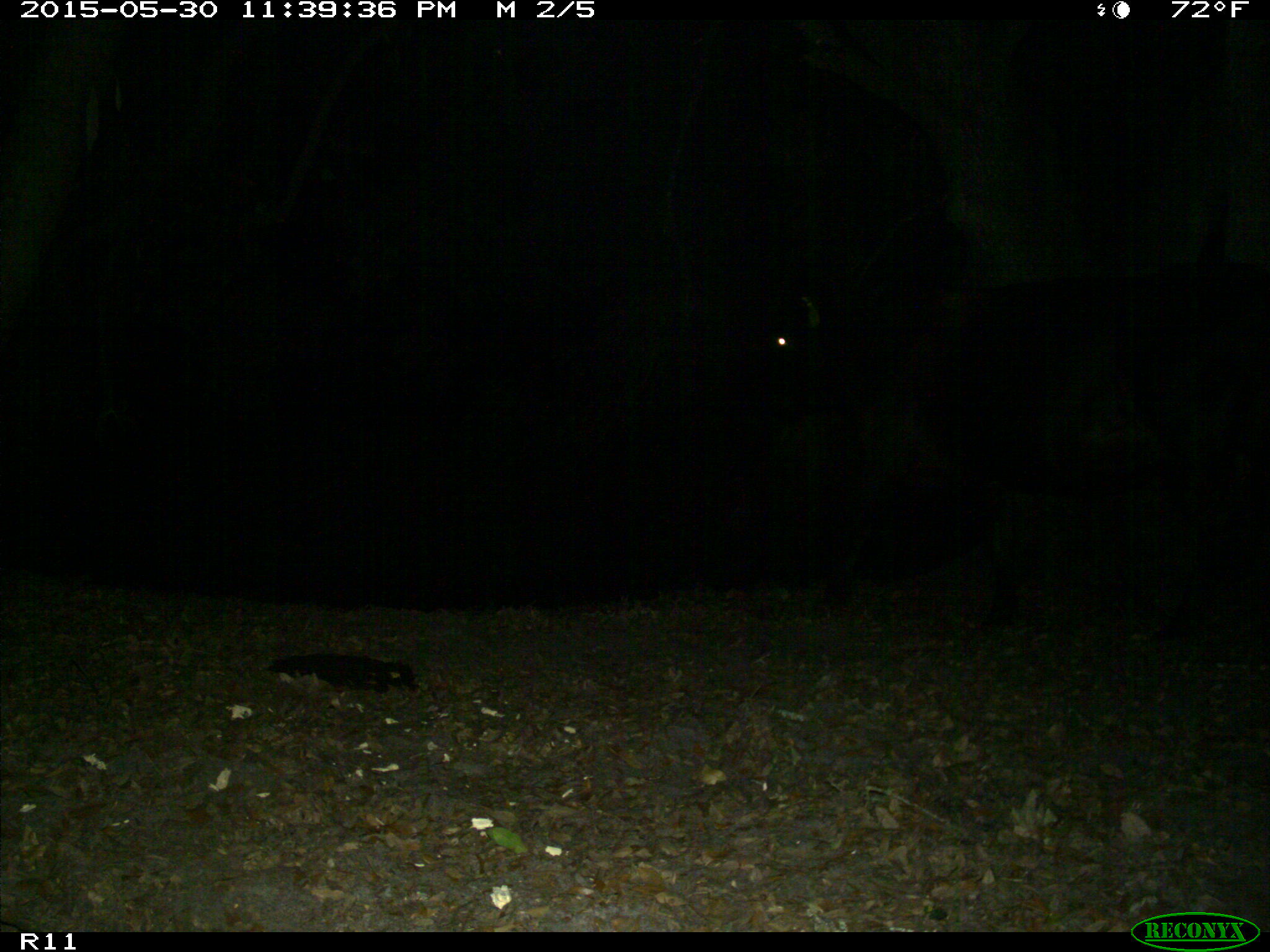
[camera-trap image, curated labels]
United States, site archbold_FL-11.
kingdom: Animalia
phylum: Chordata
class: Mammalia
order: Artiodactyla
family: Bovidae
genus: Bos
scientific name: Bos taurus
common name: domestic cow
Bos taurus (domestic cow).